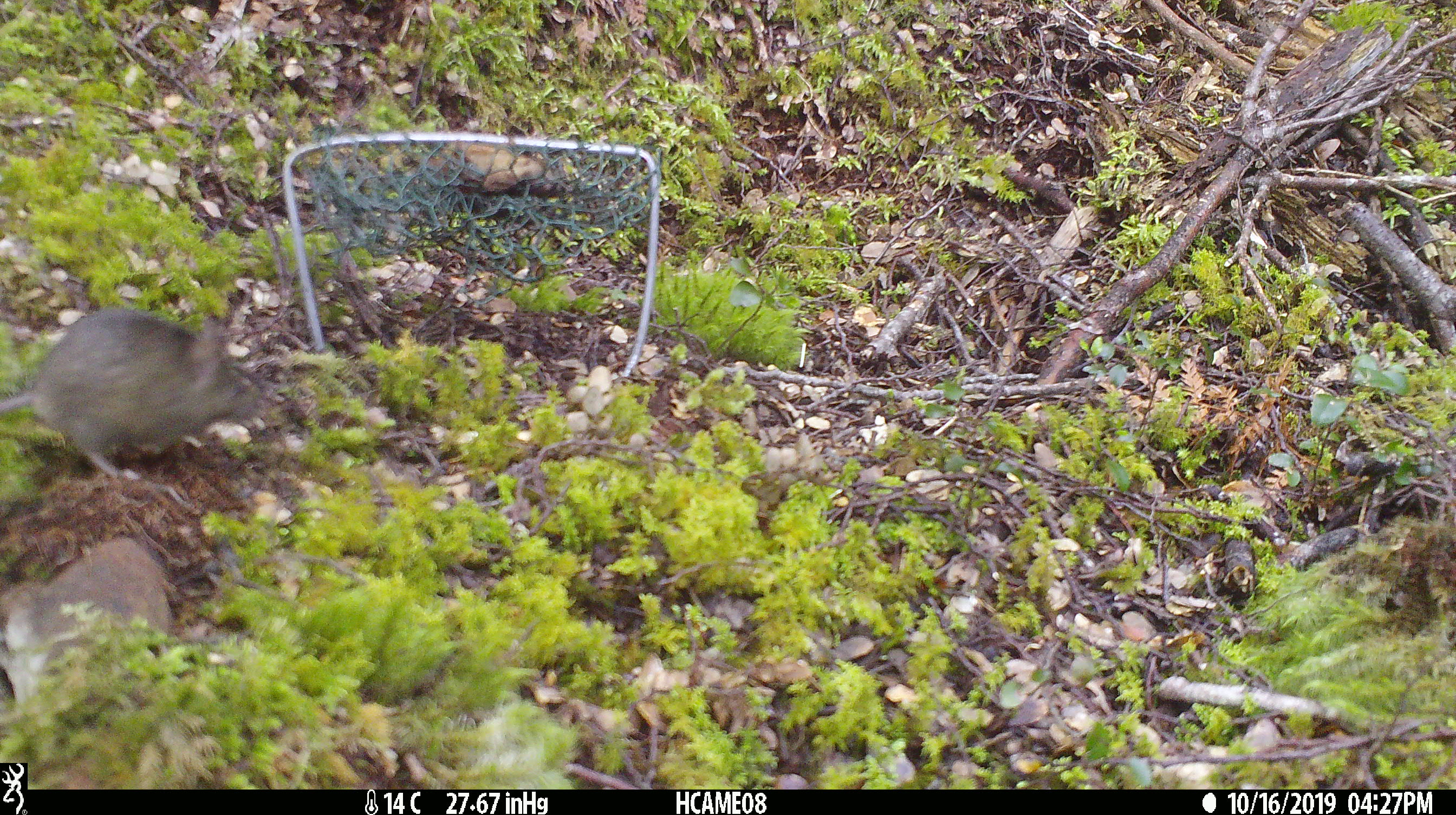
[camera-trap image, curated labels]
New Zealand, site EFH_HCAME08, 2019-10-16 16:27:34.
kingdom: Animalia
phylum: Chordata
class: Mammalia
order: Rodentia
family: Muridae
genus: Mus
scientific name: Mus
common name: mouse